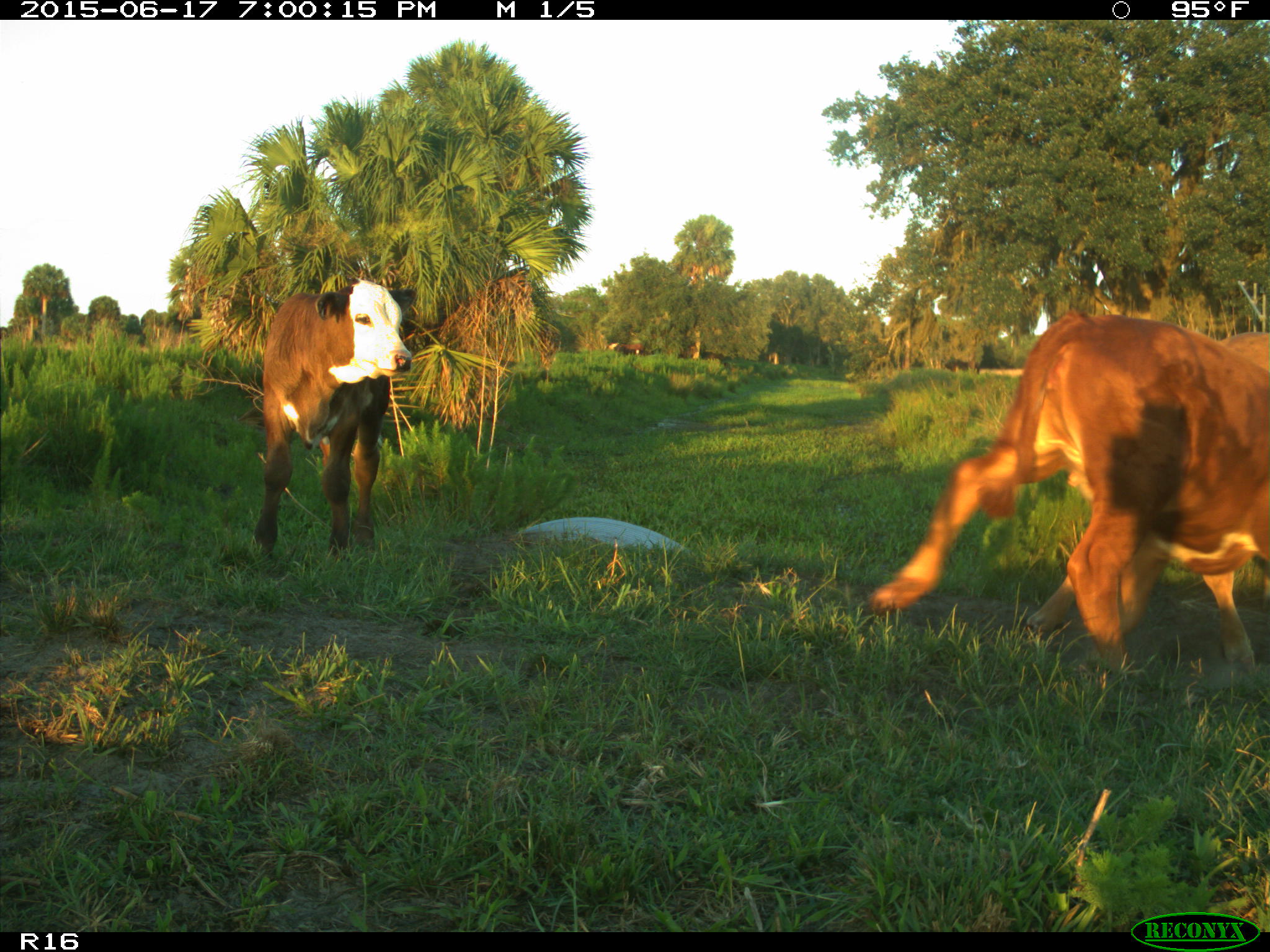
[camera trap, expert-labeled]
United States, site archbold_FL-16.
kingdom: Animalia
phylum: Chordata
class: Mammalia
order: Artiodactyla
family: Bovidae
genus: Bos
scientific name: Bos taurus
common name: domestic cow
Bos taurus (domestic cow).